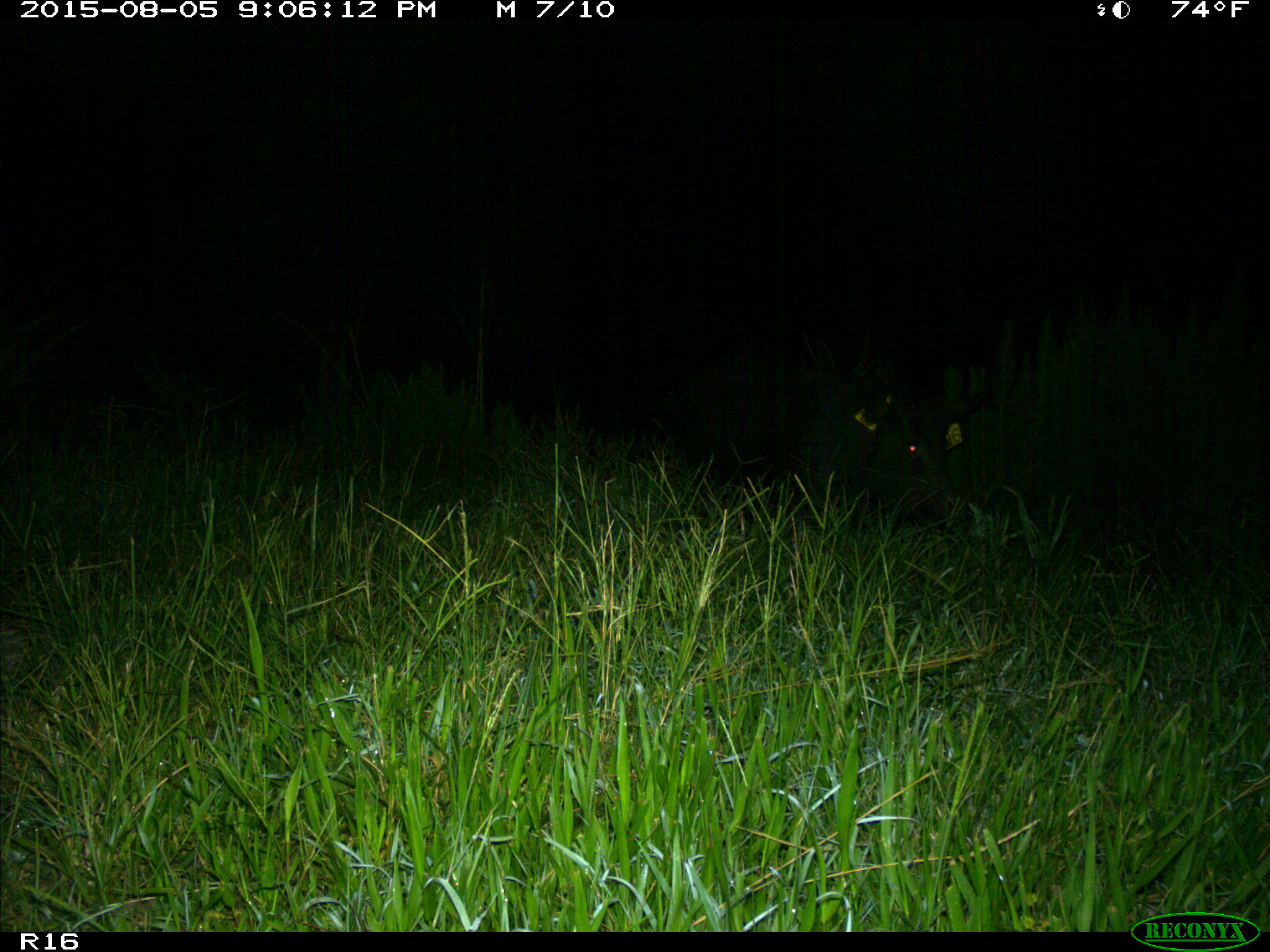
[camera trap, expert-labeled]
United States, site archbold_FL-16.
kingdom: Animalia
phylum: Chordata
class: Mammalia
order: Artiodactyla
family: Suidae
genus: Sus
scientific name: Sus scrofa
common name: wild boar